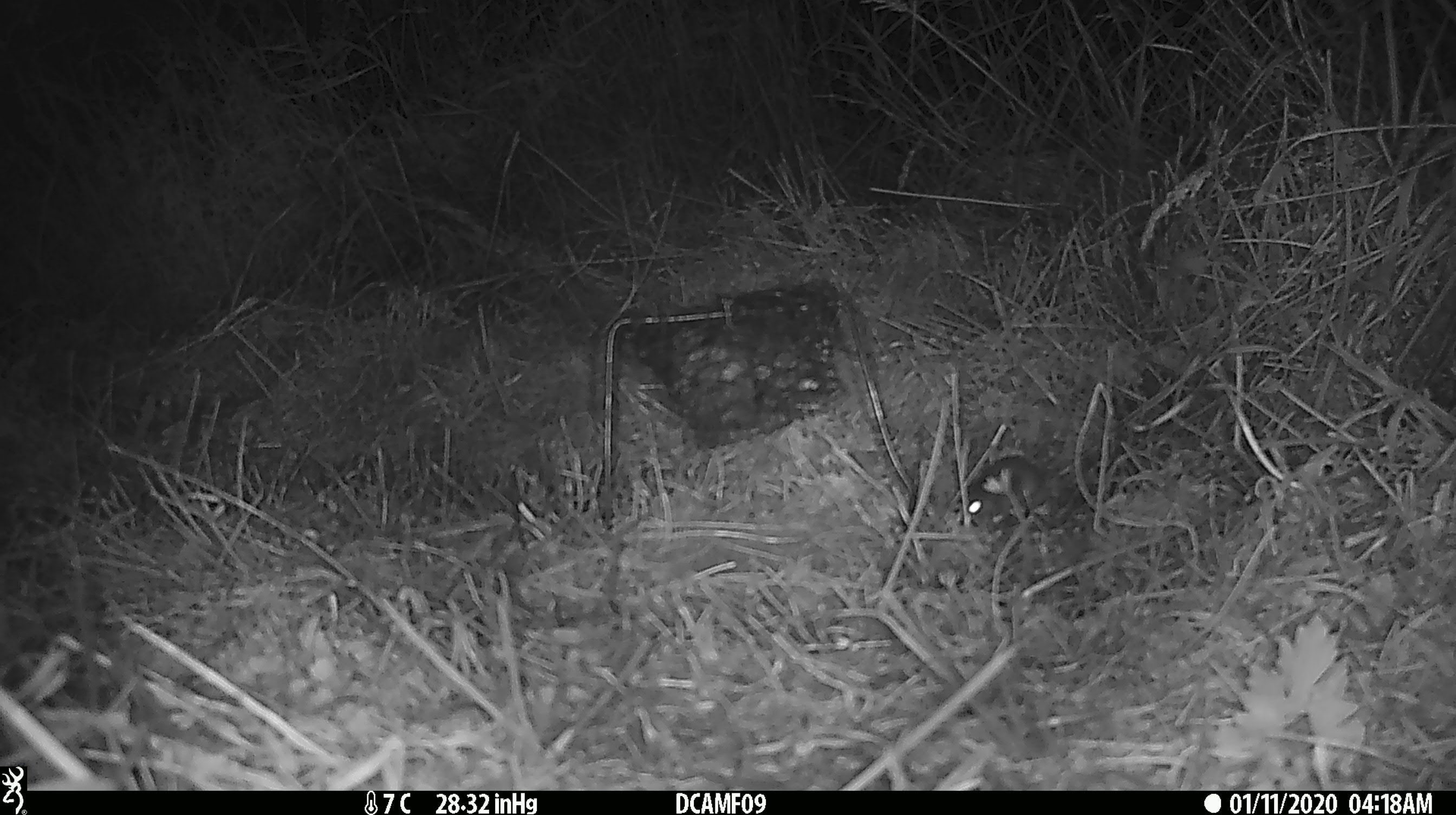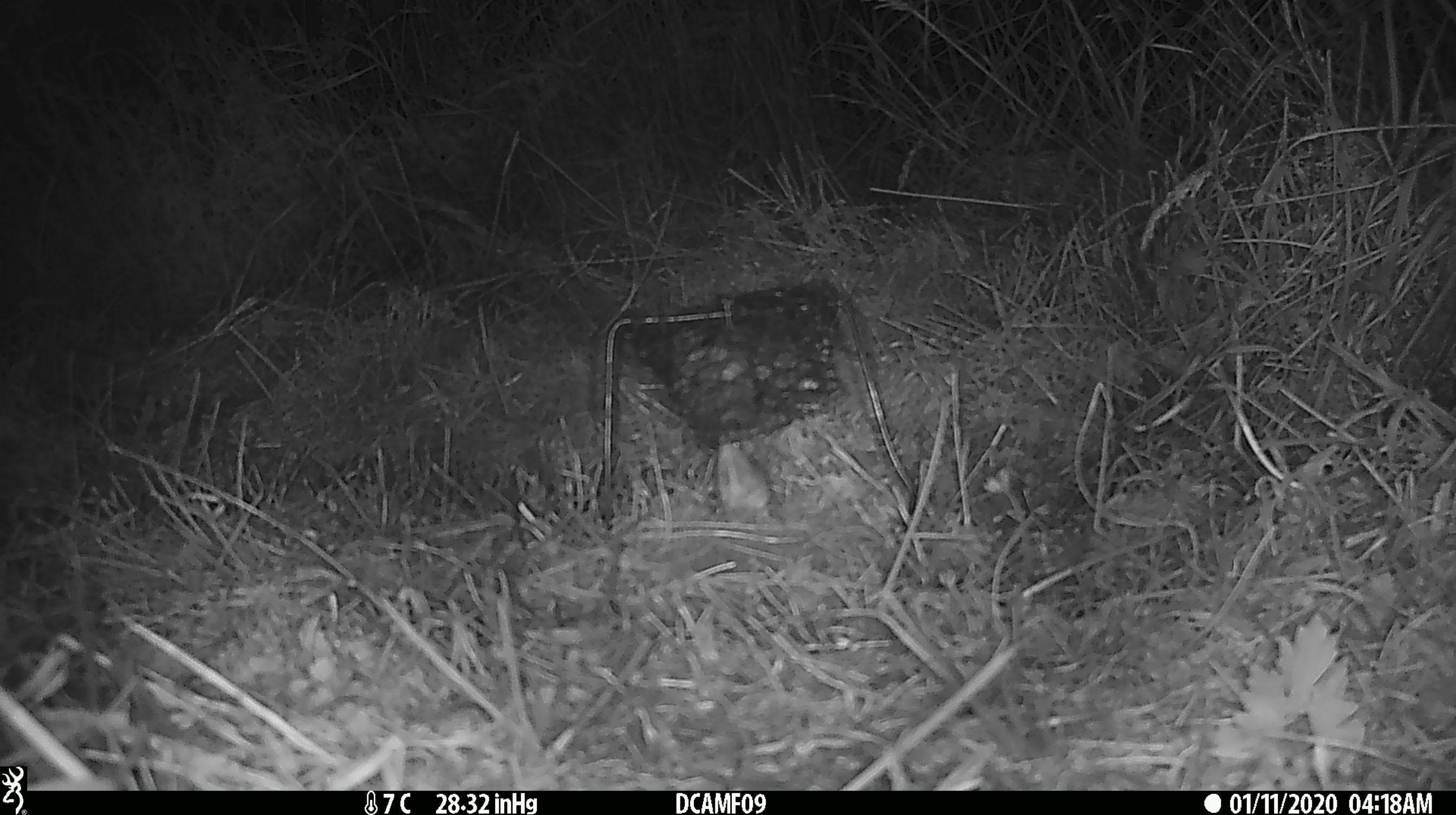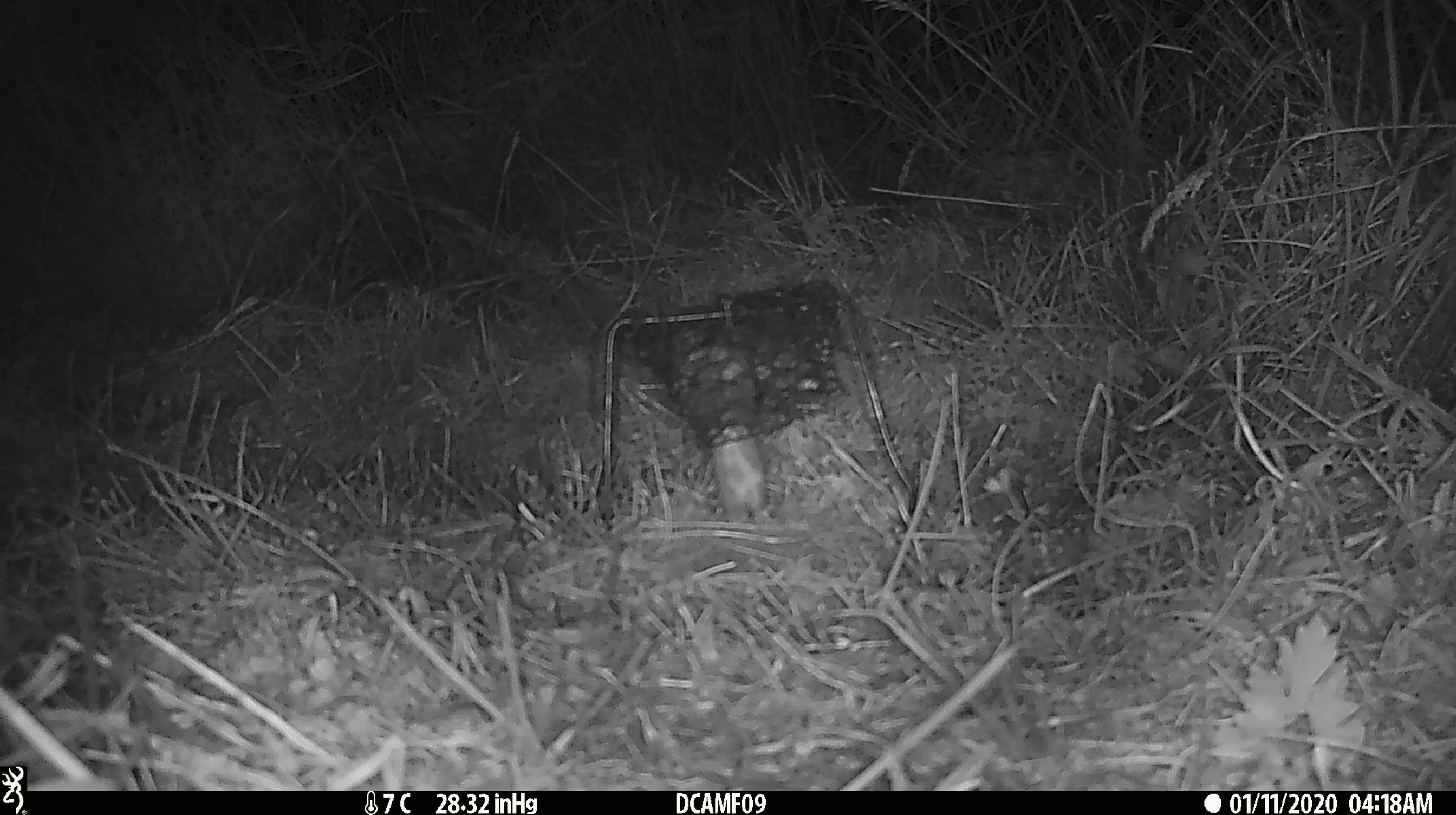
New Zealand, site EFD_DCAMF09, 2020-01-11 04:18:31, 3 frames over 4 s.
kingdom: Animalia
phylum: Chordata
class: Mammalia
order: Rodentia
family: Muridae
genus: Mus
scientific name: Mus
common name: mouse